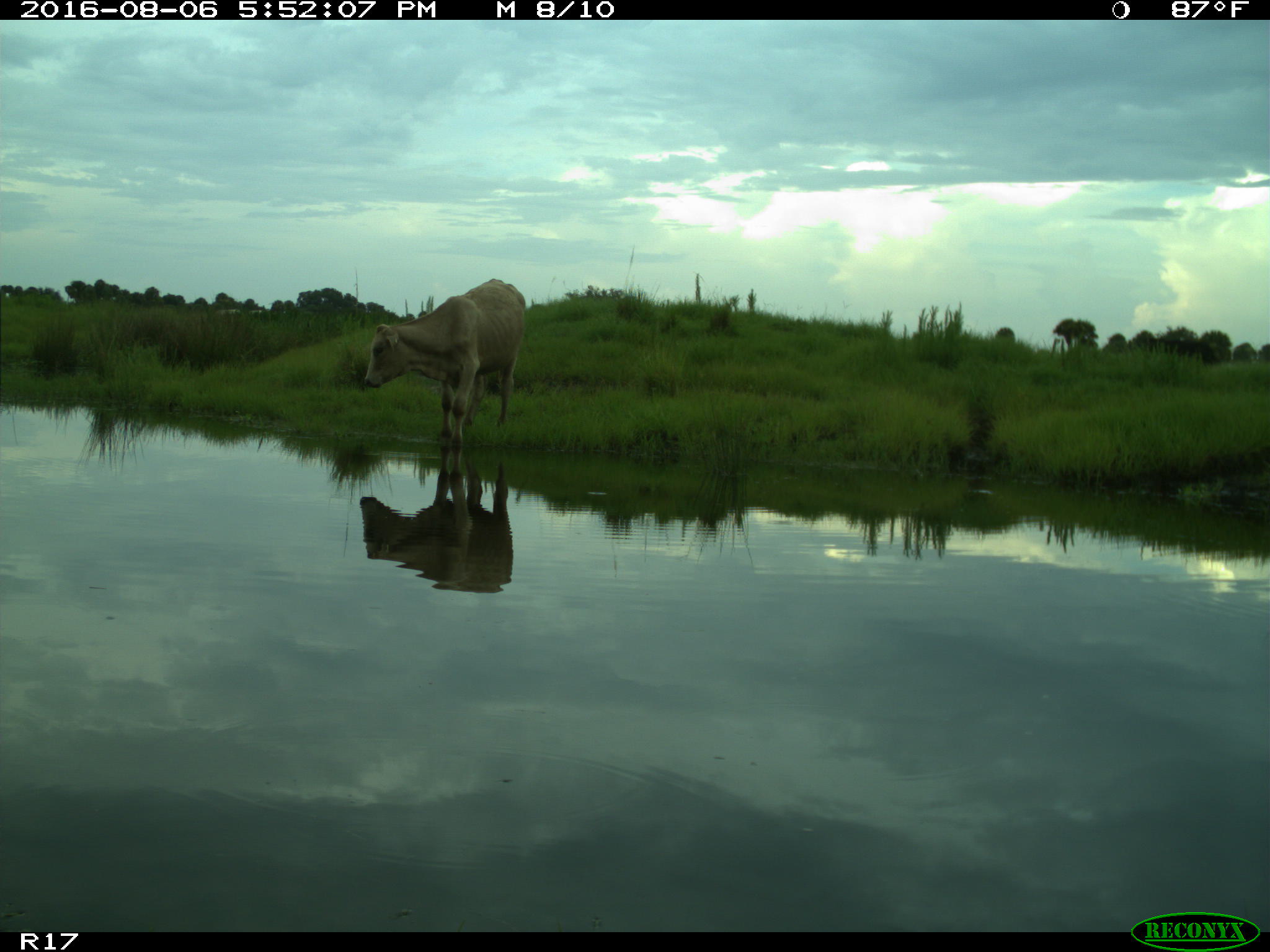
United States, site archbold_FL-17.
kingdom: Animalia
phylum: Chordata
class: Mammalia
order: Artiodactyla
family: Bovidae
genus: Bos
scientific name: Bos taurus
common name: domestic cow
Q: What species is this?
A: Bos taurus (domestic cow).